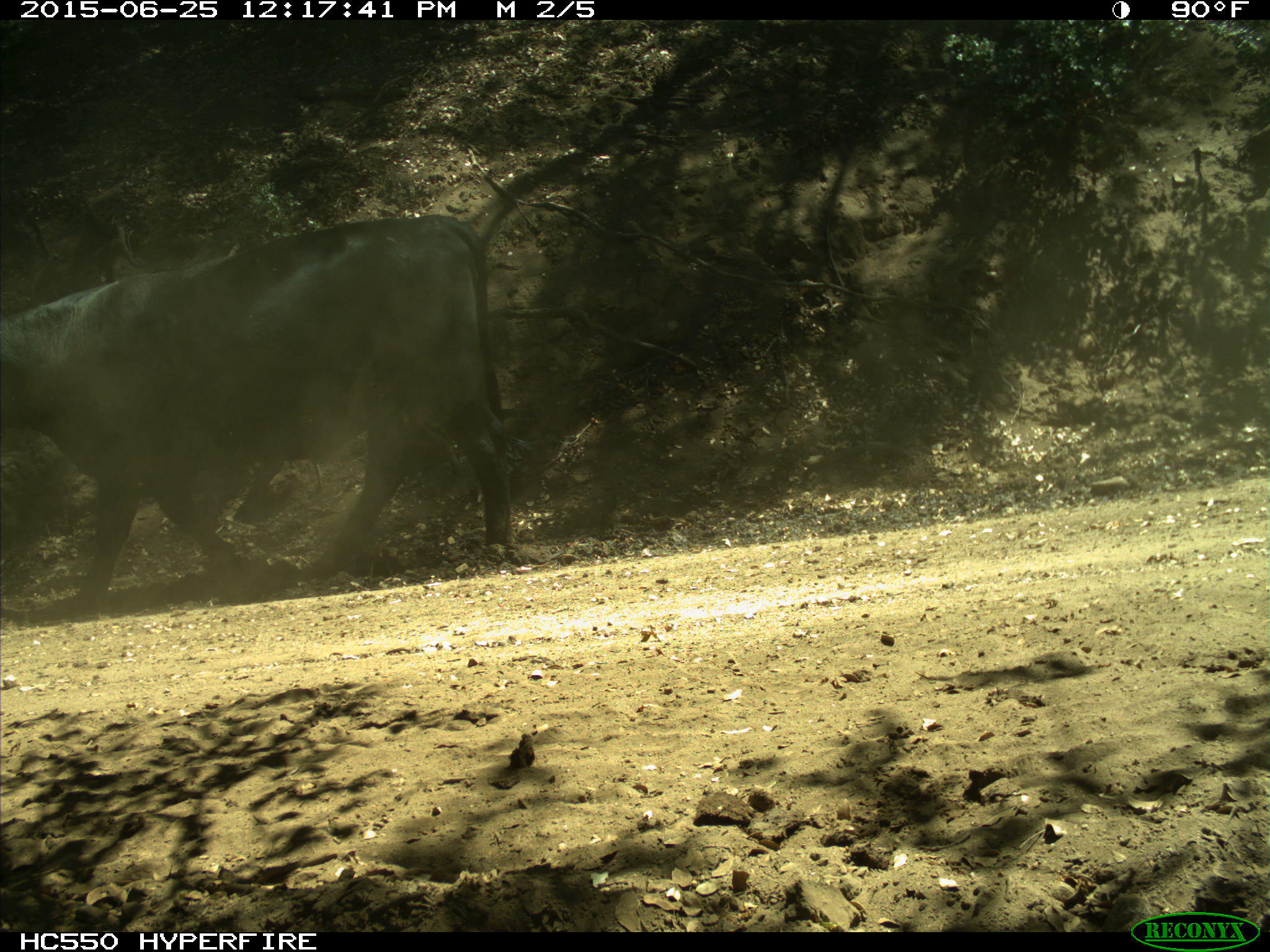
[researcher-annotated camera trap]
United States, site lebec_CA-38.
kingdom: Animalia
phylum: Chordata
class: Mammalia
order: Artiodactyla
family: Bovidae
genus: Bos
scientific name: Bos taurus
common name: domestic cow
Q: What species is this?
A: Bos taurus (domestic cow).